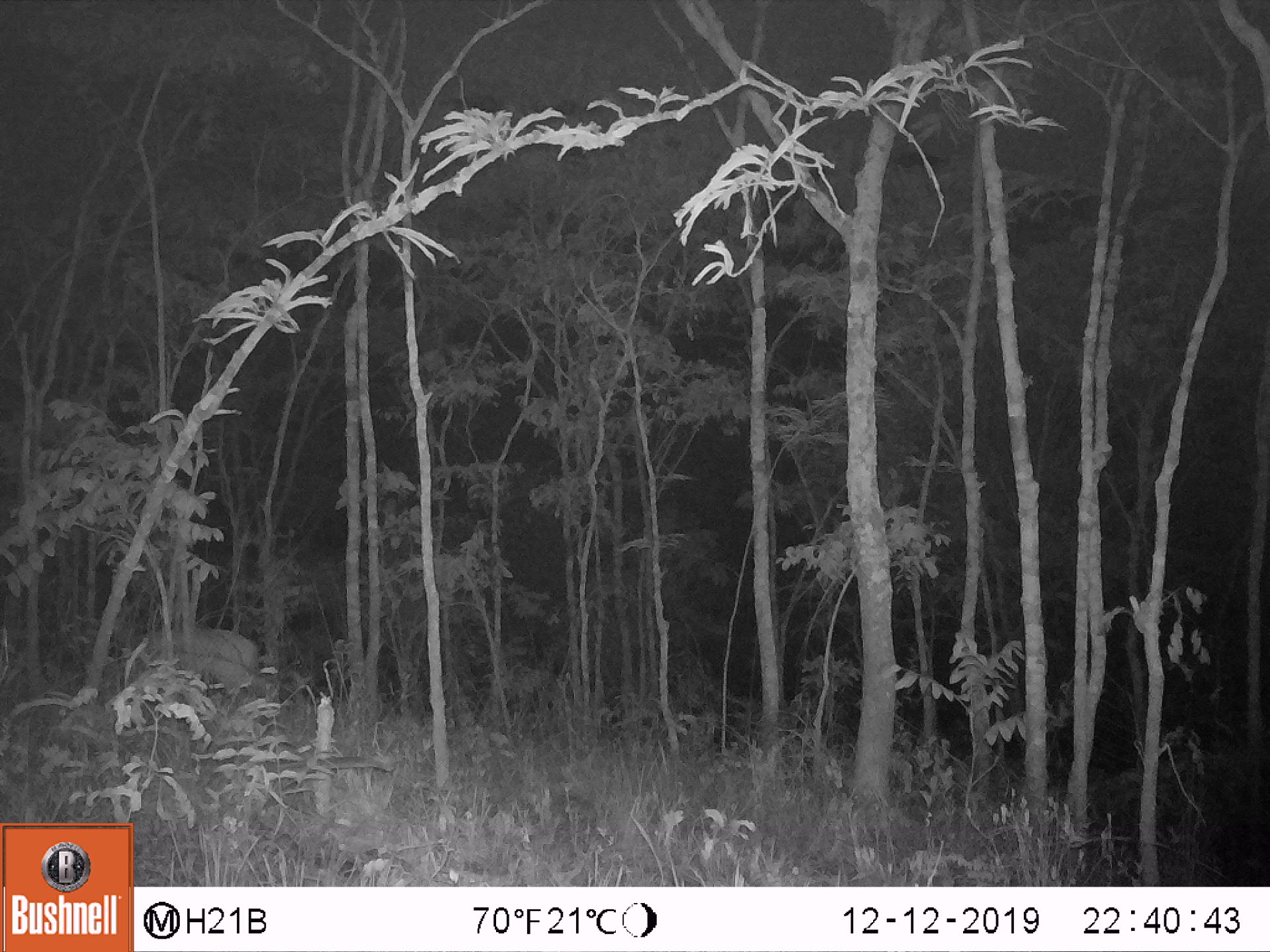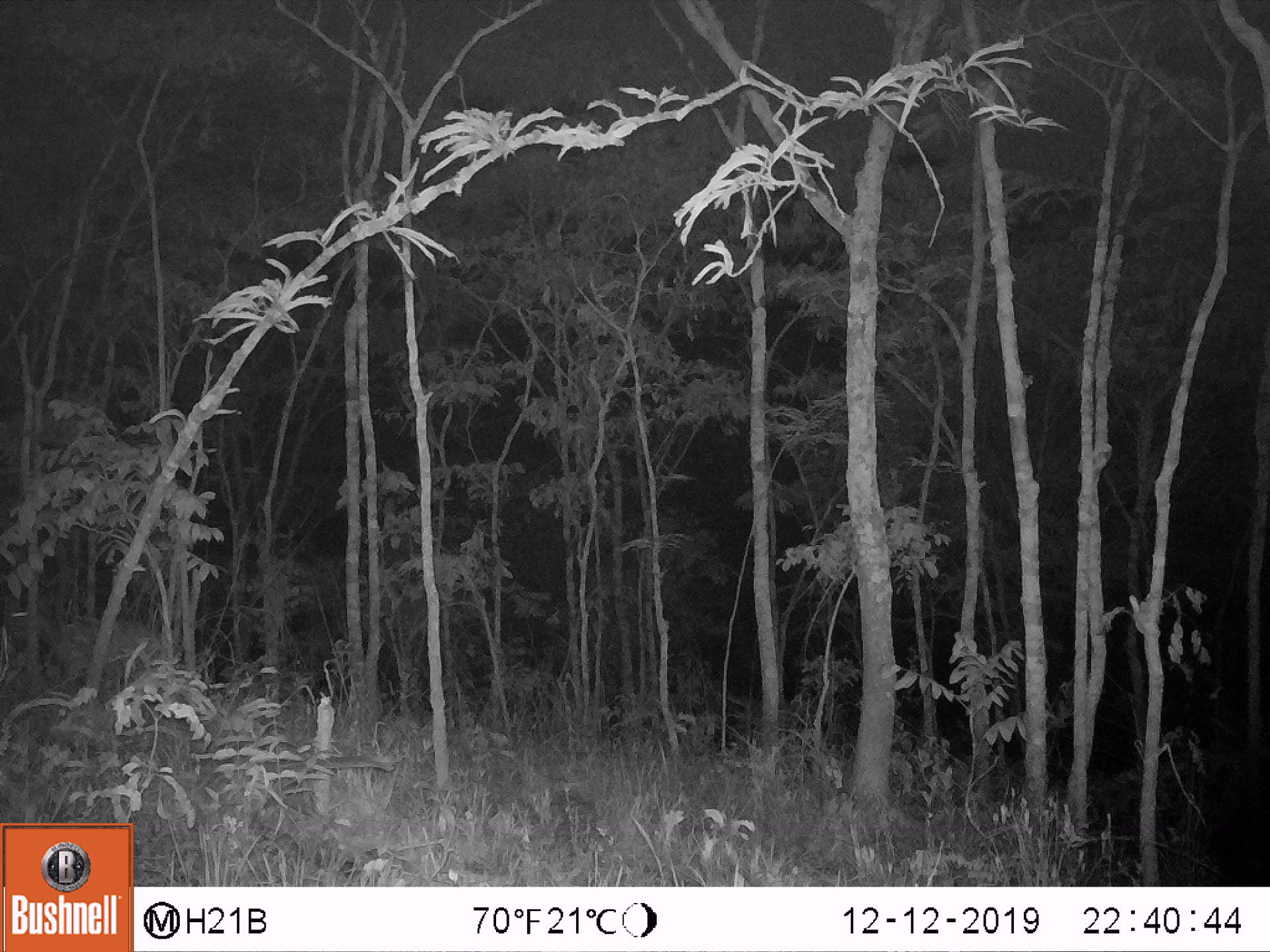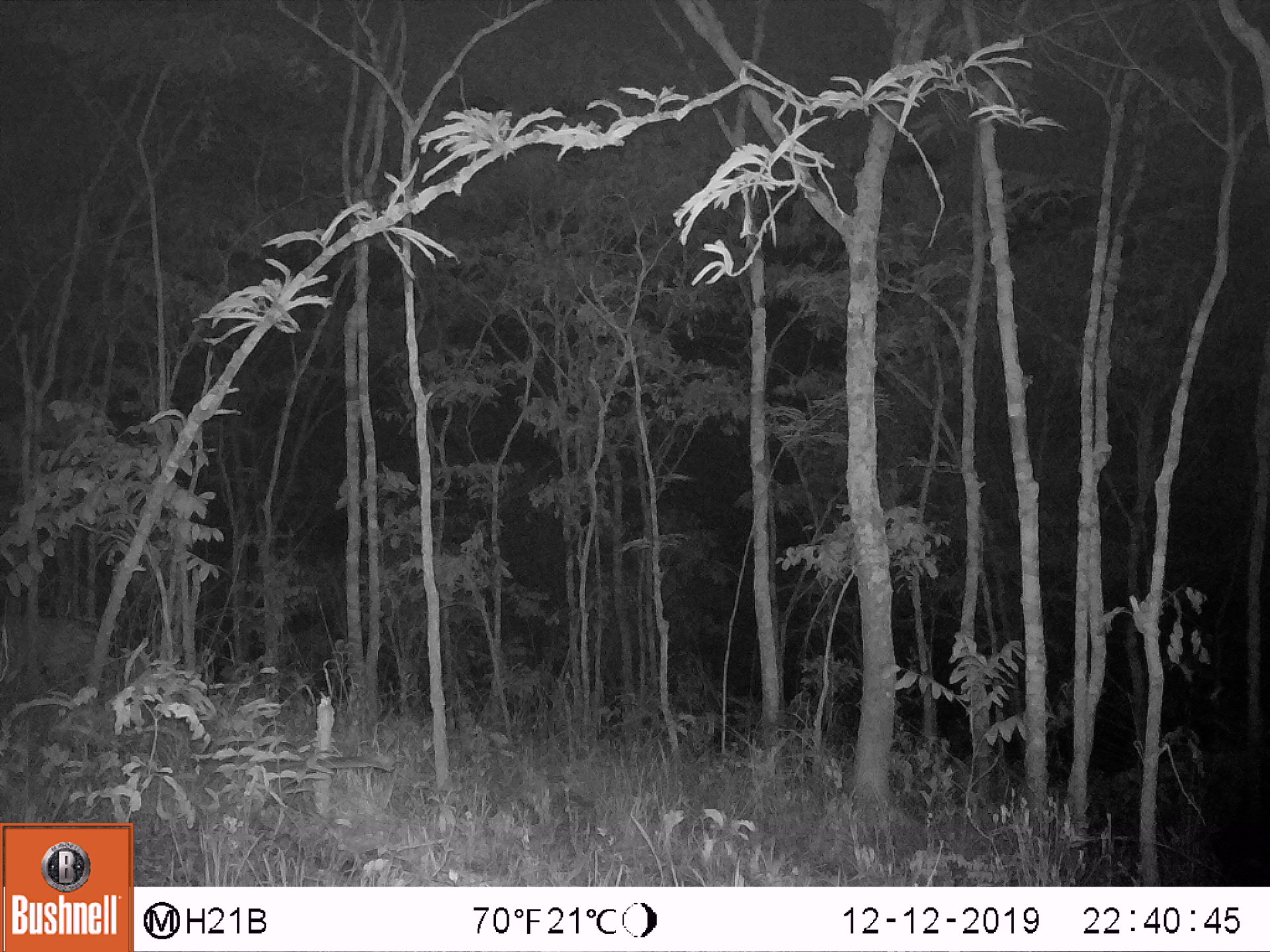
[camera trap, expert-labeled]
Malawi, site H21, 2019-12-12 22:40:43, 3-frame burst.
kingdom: Animalia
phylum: Chordata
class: Mammalia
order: Artiodactyla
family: Bovidae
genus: Tragelaphus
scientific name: Tragelaphus sylvaticus sylvaticus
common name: cape bushbuck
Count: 1.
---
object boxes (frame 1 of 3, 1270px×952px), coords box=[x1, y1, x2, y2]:
cape bushbuck: box=[123, 621, 265, 700]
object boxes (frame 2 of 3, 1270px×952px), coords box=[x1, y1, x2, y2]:
cape bushbuck: box=[0, 603, 183, 695]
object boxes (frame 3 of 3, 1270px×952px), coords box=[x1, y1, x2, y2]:
cape bushbuck: box=[0, 591, 132, 710]